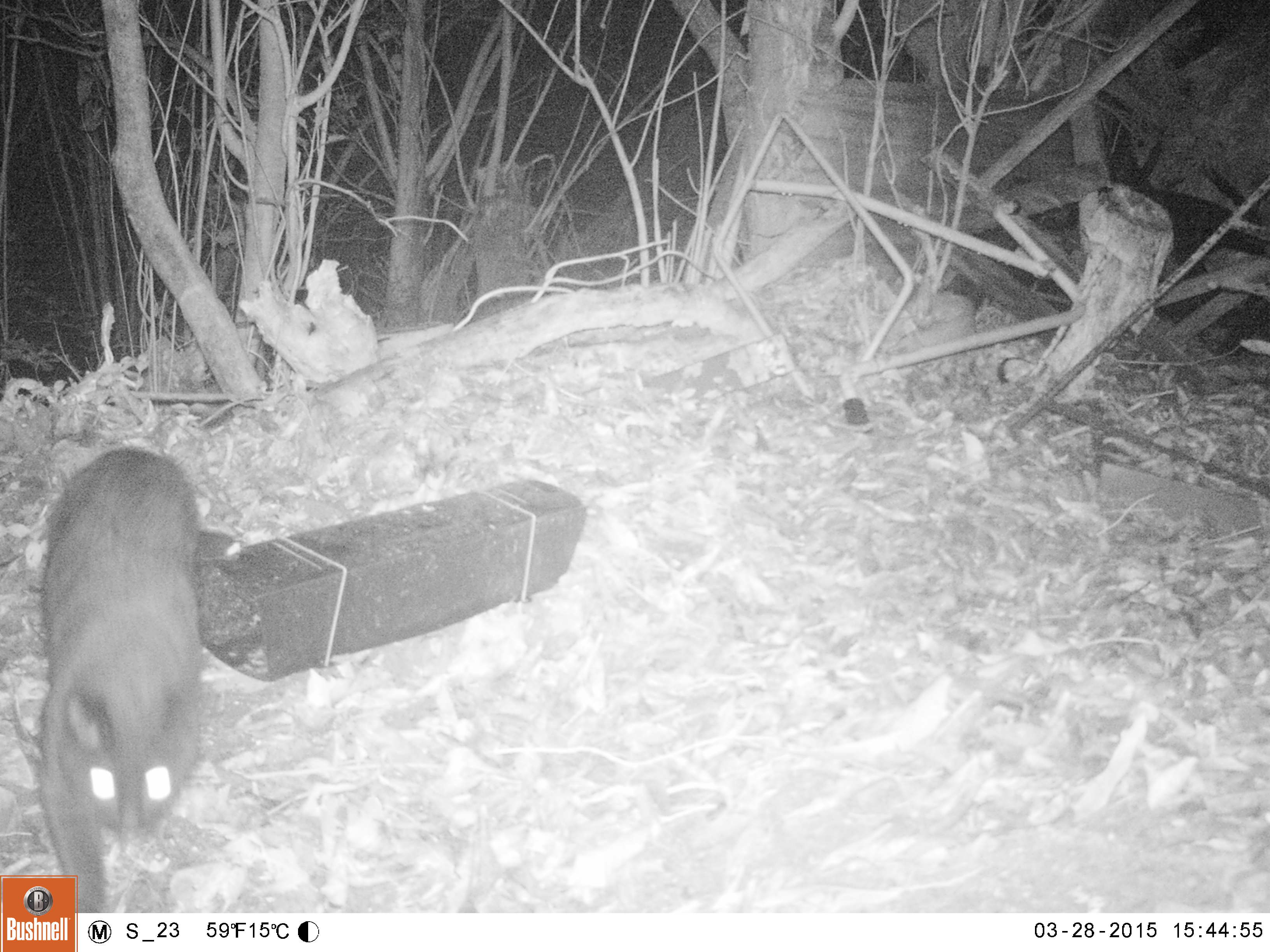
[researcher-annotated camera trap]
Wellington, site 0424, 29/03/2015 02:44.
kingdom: Animalia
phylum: Chordata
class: Mammalia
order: Carnivora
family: Felidae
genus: Felis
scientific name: Felis catus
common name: cat